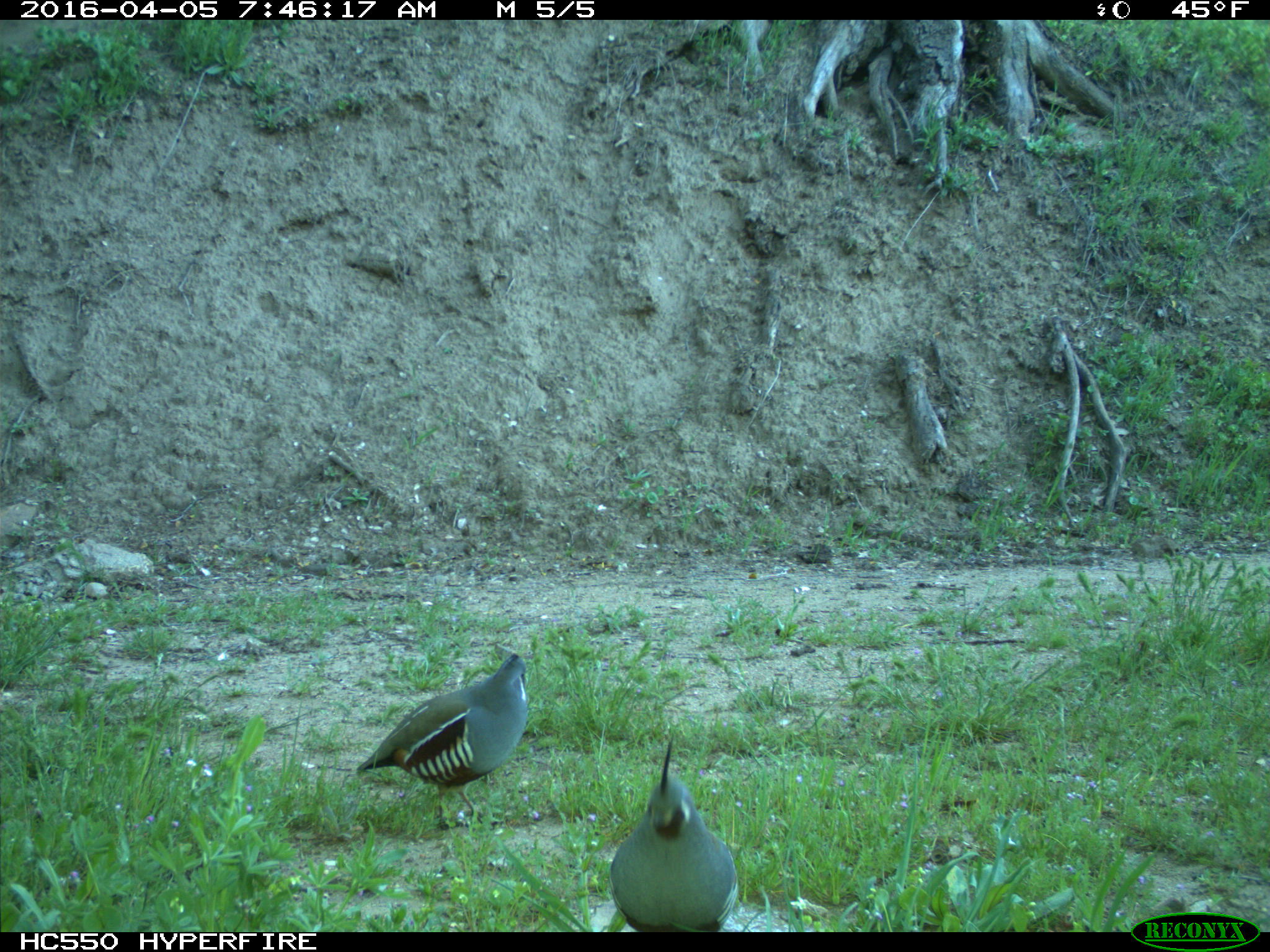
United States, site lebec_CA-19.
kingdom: Animalia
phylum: Chordata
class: Aves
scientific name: Aves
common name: birds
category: unidentified bird